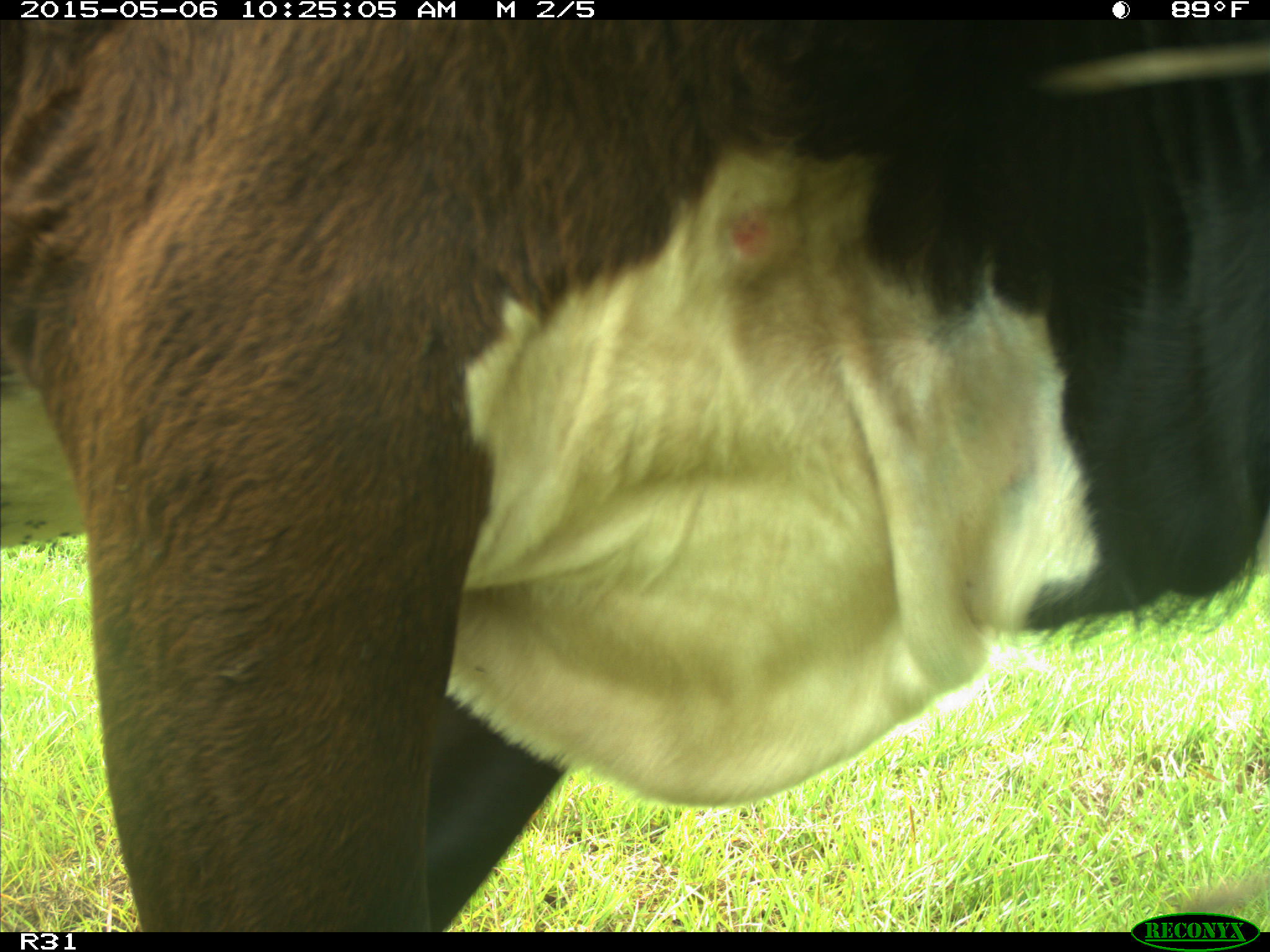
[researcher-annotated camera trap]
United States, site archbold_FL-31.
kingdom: Animalia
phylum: Chordata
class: Mammalia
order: Artiodactyla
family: Bovidae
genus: Bos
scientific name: Bos taurus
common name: domestic cow